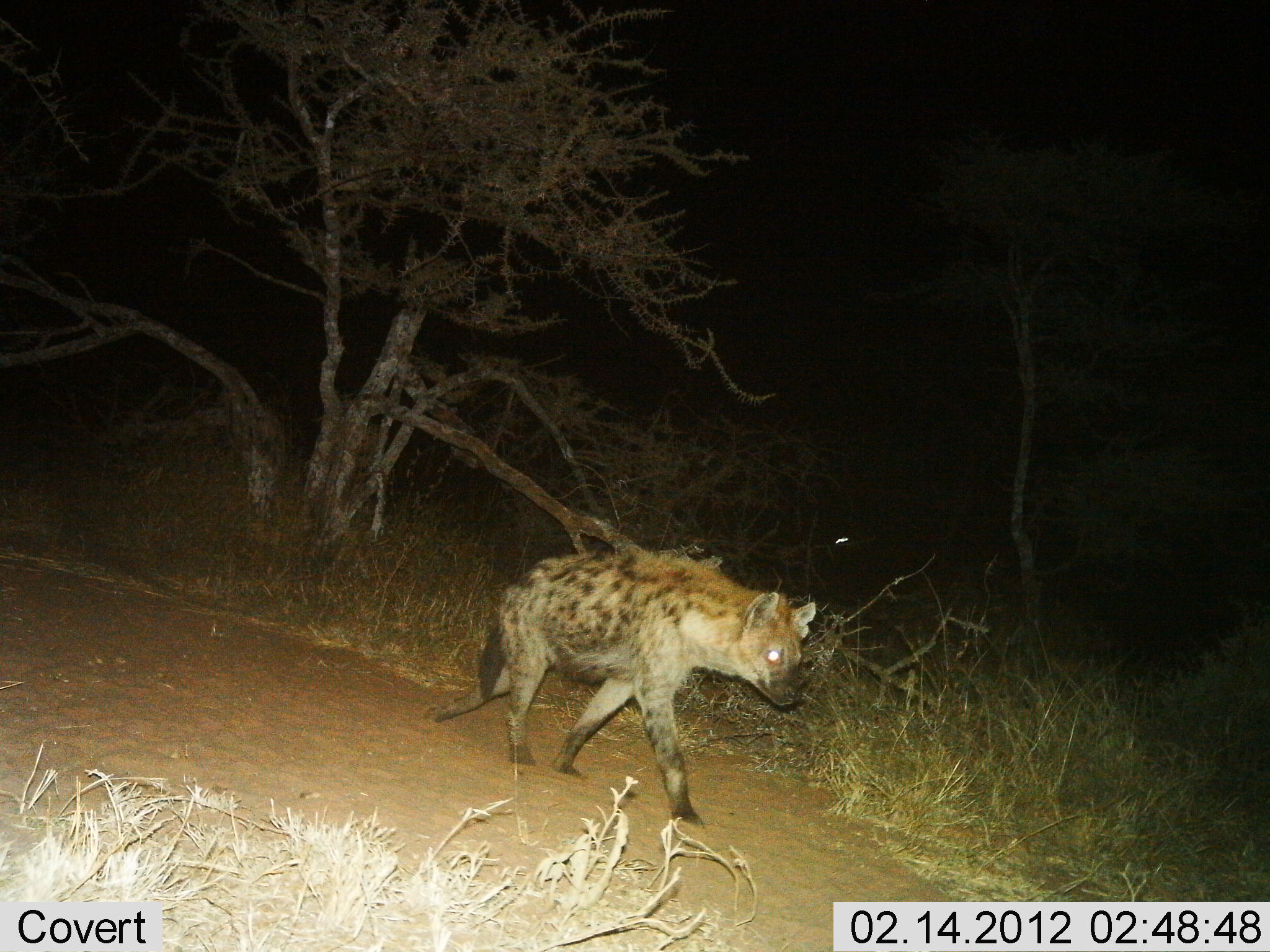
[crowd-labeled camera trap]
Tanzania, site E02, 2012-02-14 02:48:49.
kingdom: Animalia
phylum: Chordata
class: Mammalia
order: Carnivora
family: Hyaenidae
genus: Crocuta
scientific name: Crocuta crocuta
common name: spotted hyena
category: hyenaspotted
Hyenaspotted (spotted hyena) (Crocuta crocuta), count 1. Behavior (volunteer vote fractions): standing 12%, resting 0%, moving 88%, interacting 0%. Young present (vote fraction): 0%. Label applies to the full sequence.